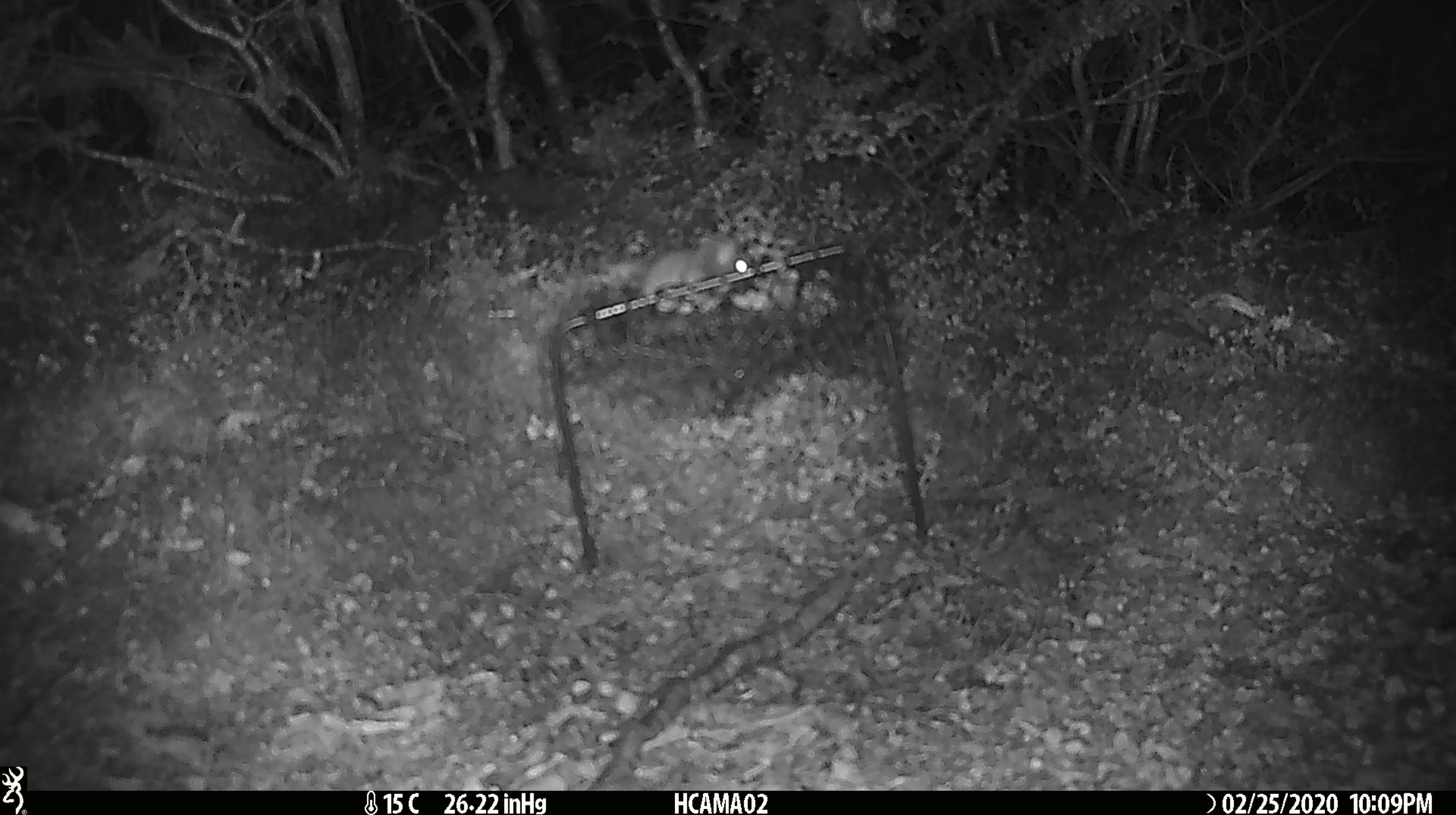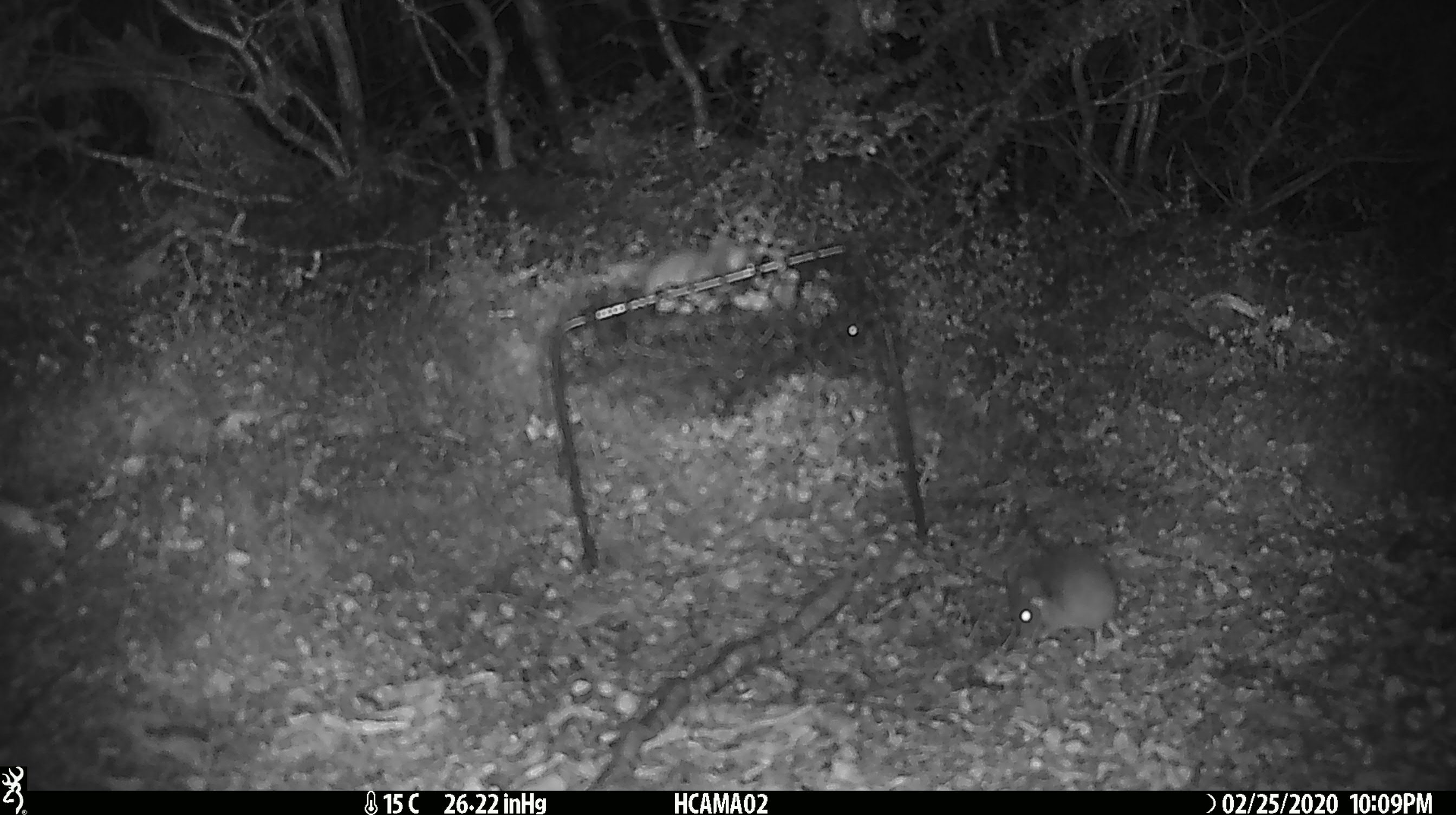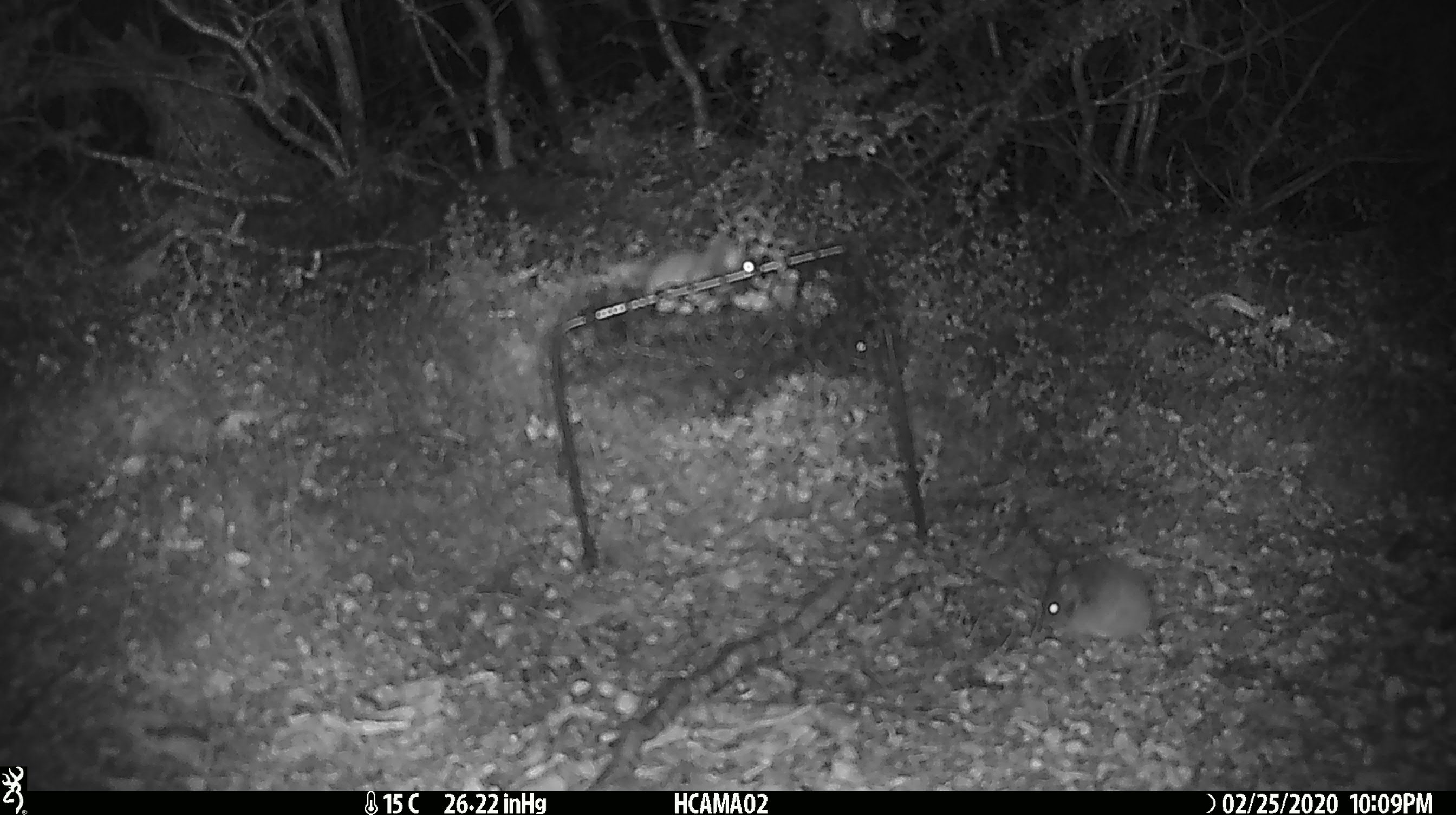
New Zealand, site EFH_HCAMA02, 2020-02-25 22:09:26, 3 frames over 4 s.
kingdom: Animalia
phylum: Chordata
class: Mammalia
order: Rodentia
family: Muridae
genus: Mus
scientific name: Mus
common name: mouse